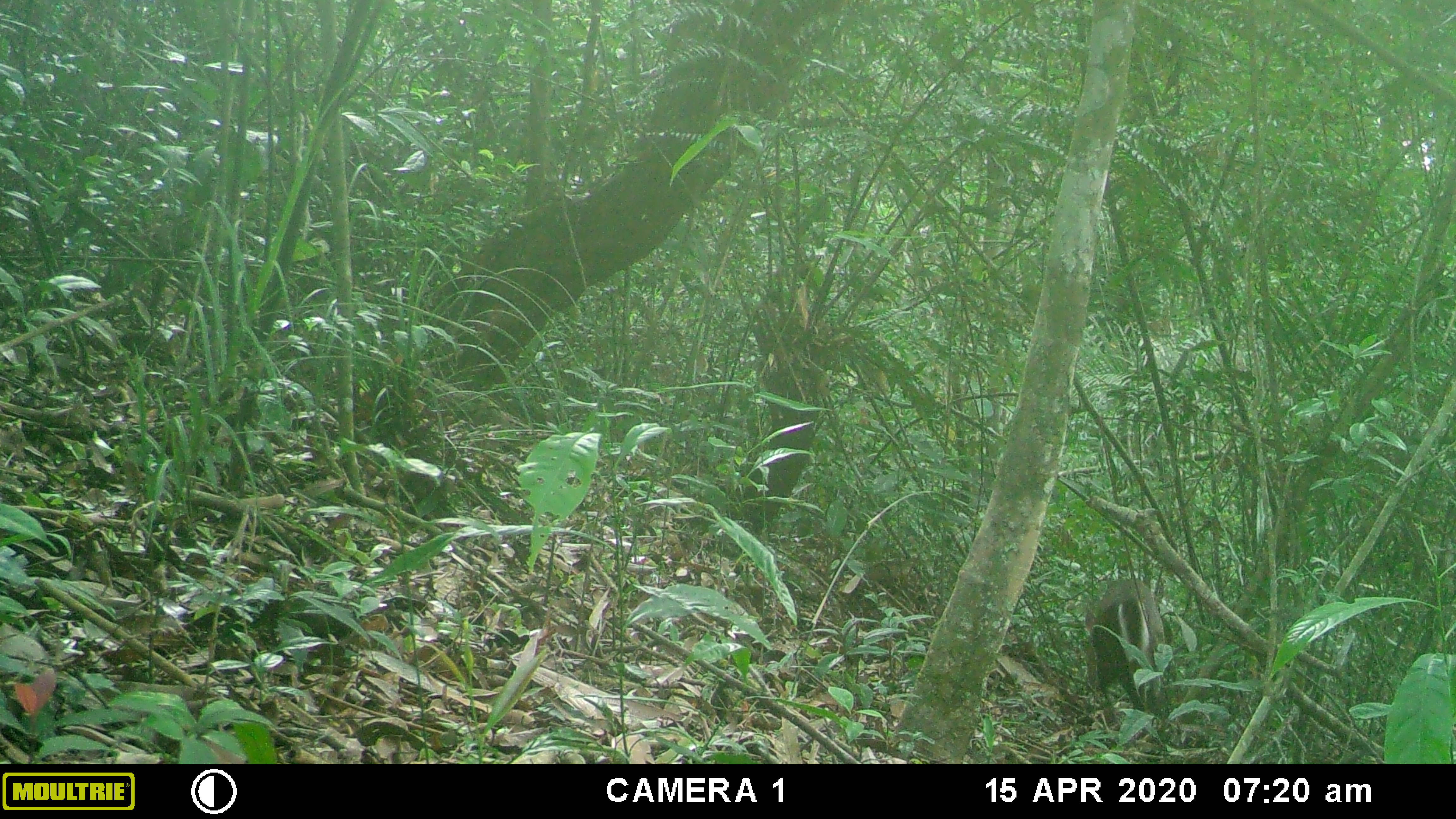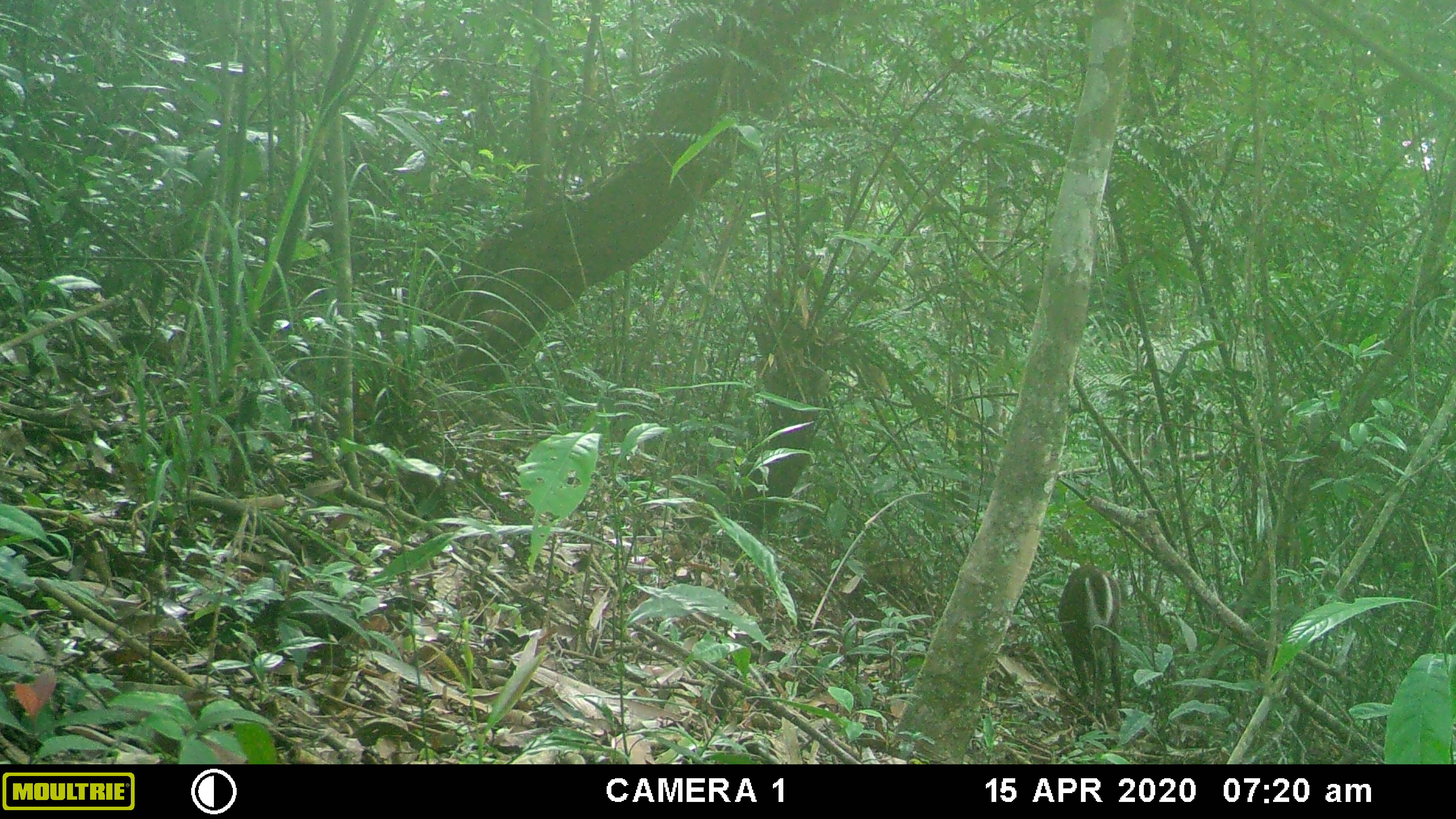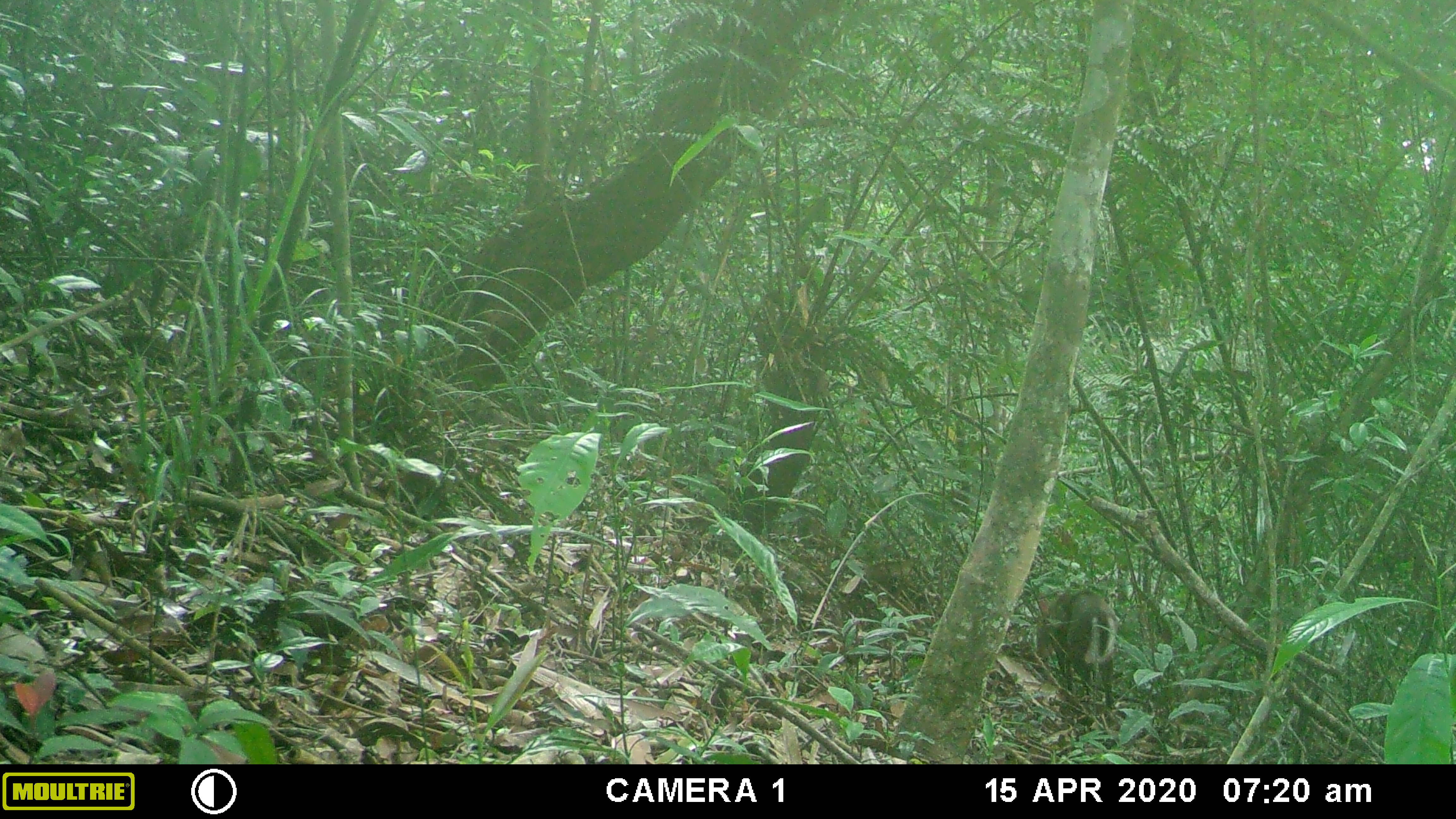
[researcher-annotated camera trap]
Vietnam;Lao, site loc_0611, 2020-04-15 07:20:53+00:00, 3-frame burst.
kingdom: Animalia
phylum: Chordata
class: Mammalia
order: Artiodactyla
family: Cervidae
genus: Muntiacus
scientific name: Muntiacus rooseveltorum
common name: roosevelt's muntjac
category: roosevelts muntjac group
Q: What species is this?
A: Roosevelts muntjac group (roosevelt's muntjac) (Muntiacus rooseveltorum).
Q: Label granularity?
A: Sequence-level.